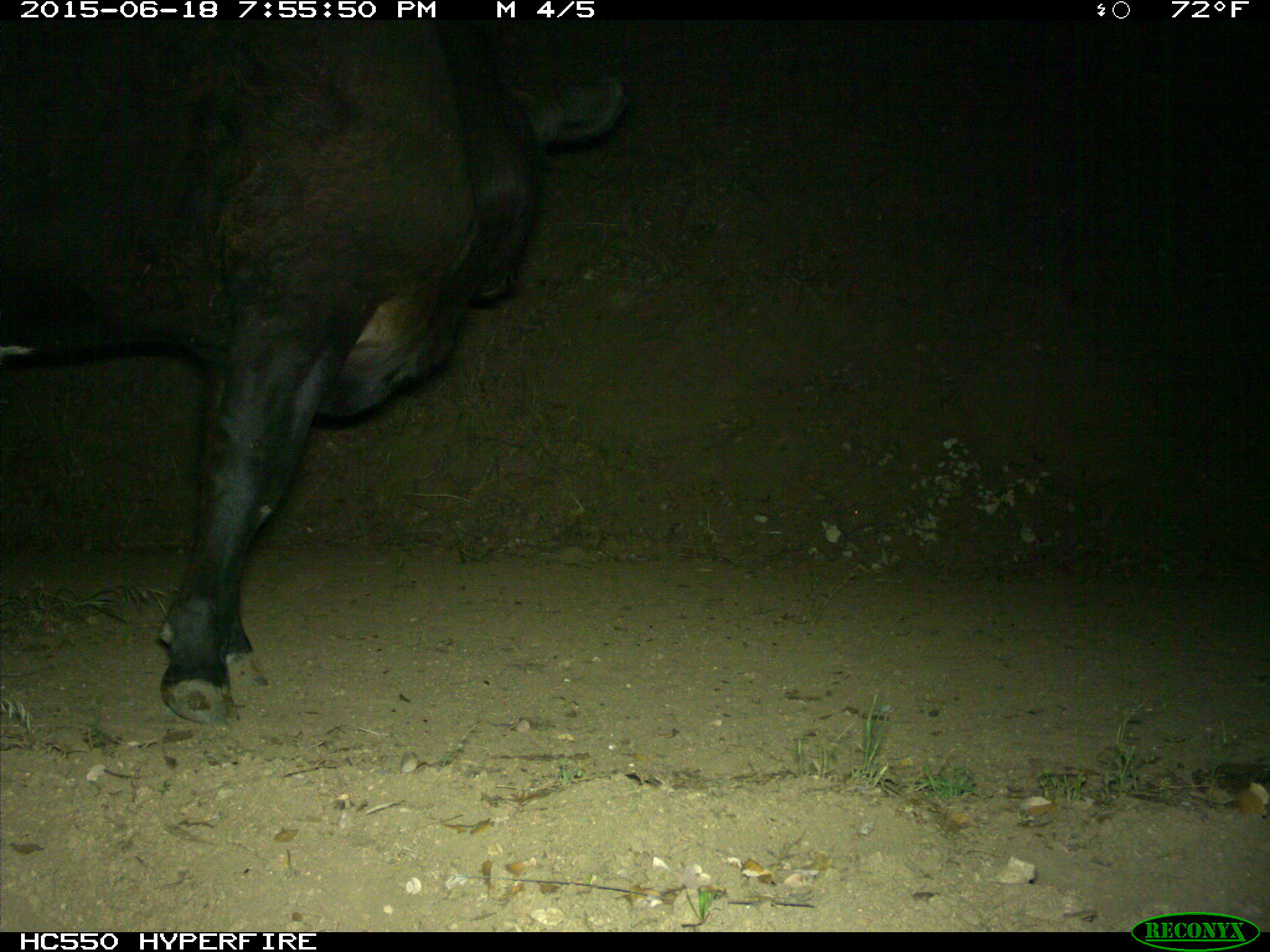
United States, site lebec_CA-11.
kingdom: Animalia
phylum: Chordata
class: Mammalia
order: Artiodactyla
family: Bovidae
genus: Bos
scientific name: Bos taurus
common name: domestic cow